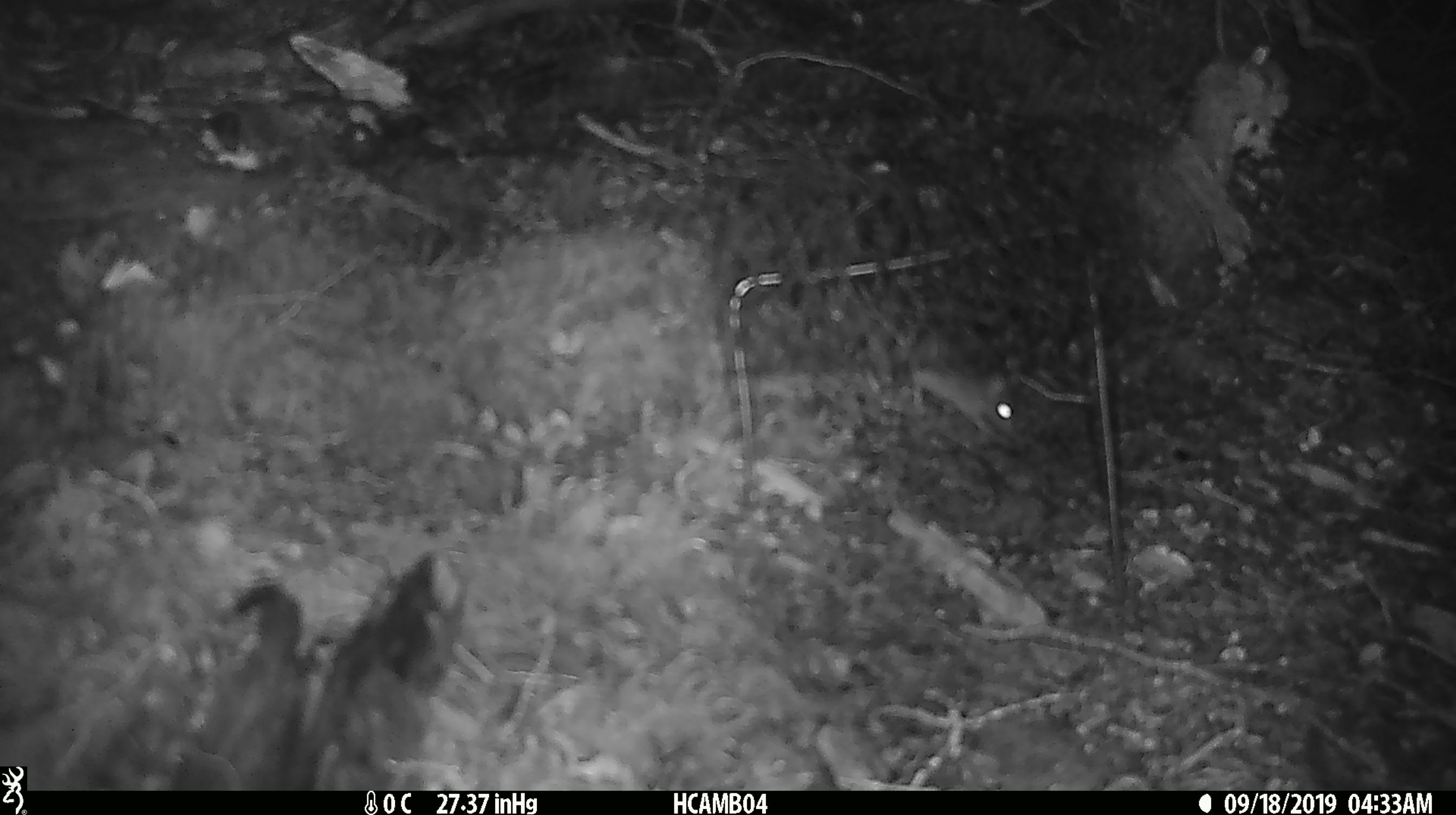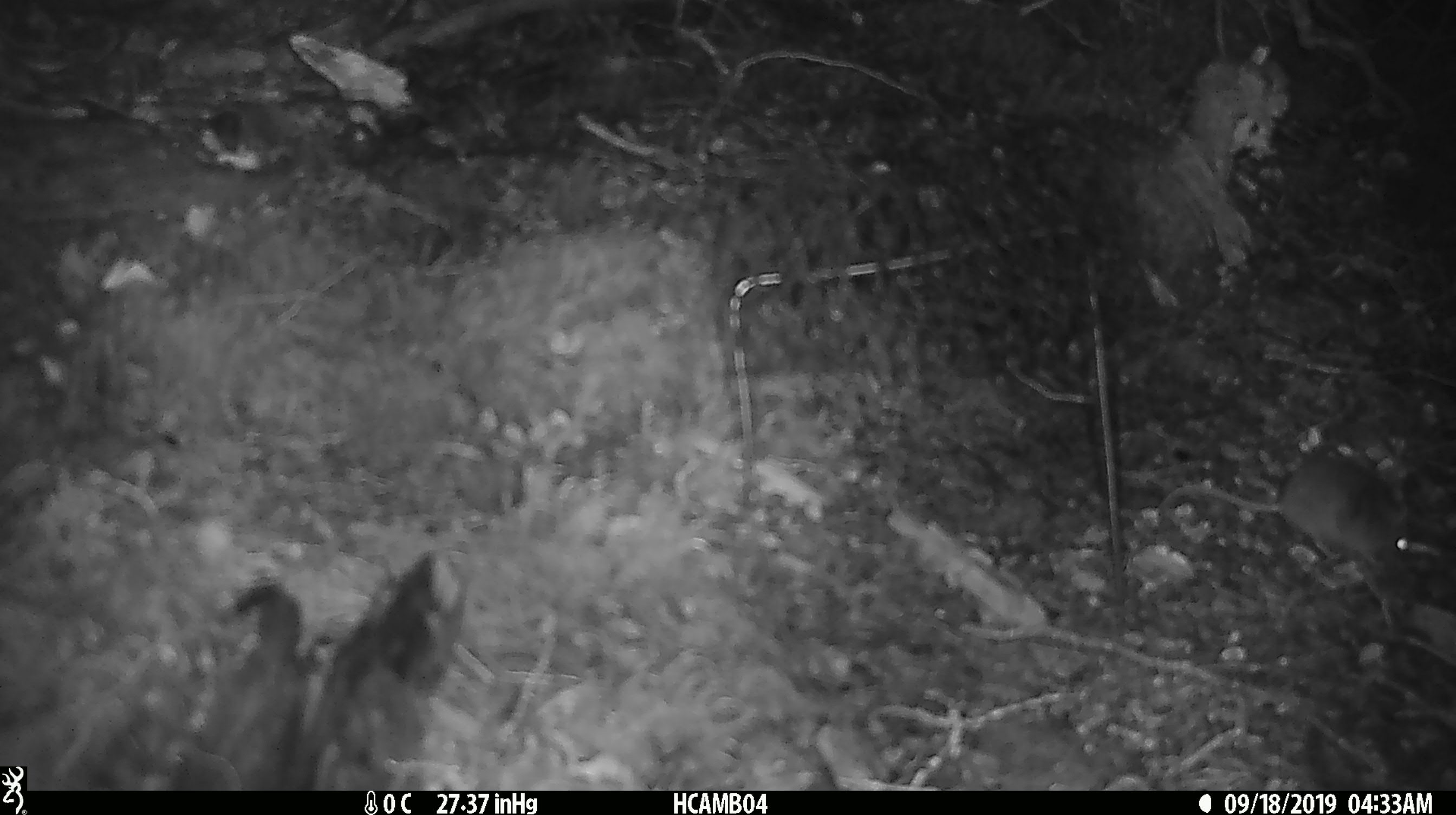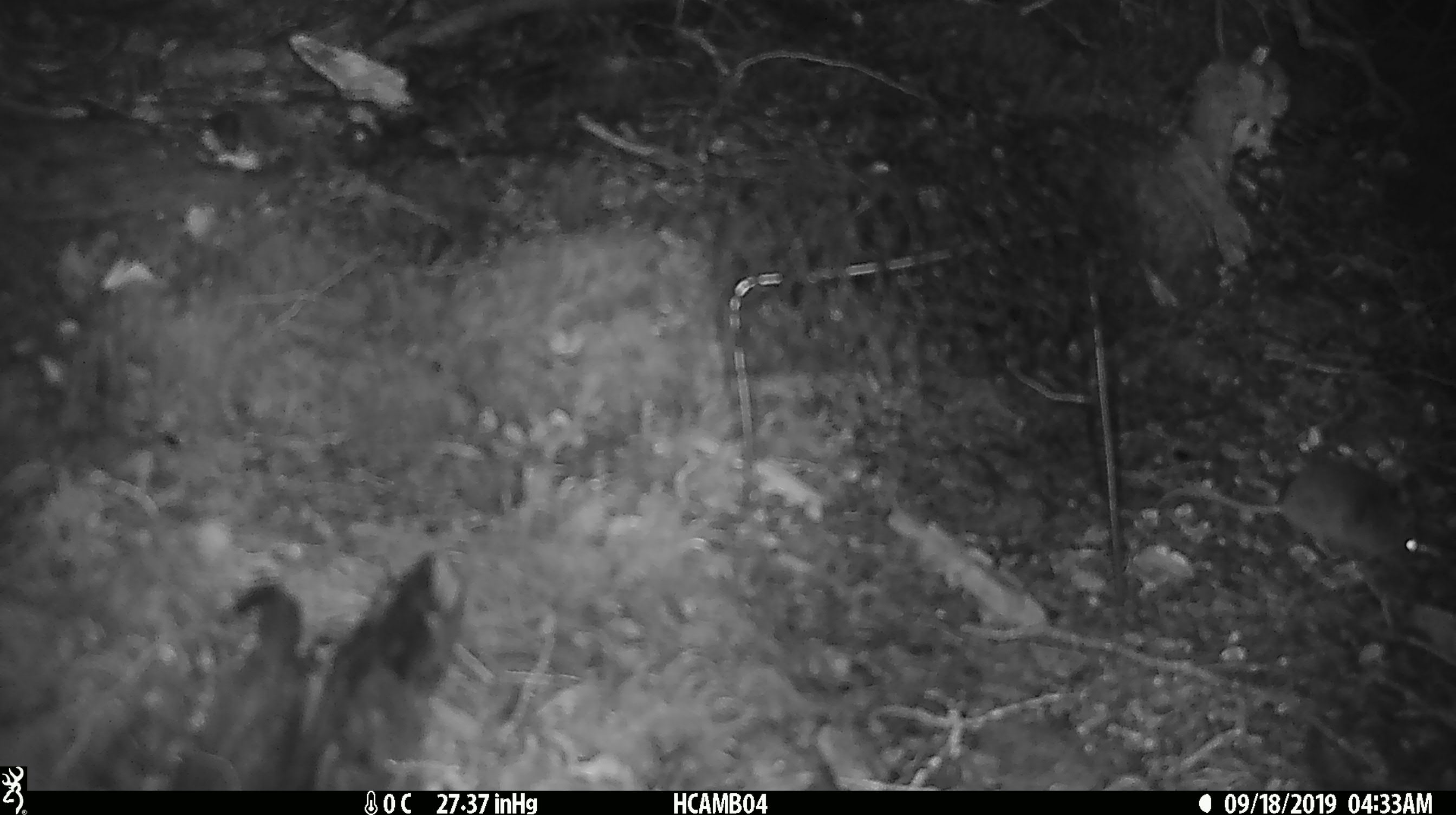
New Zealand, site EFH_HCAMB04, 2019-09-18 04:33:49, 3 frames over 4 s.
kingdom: Animalia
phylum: Chordata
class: Mammalia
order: Rodentia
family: Muridae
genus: Mus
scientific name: Mus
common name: mouse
Mouse (Mus).